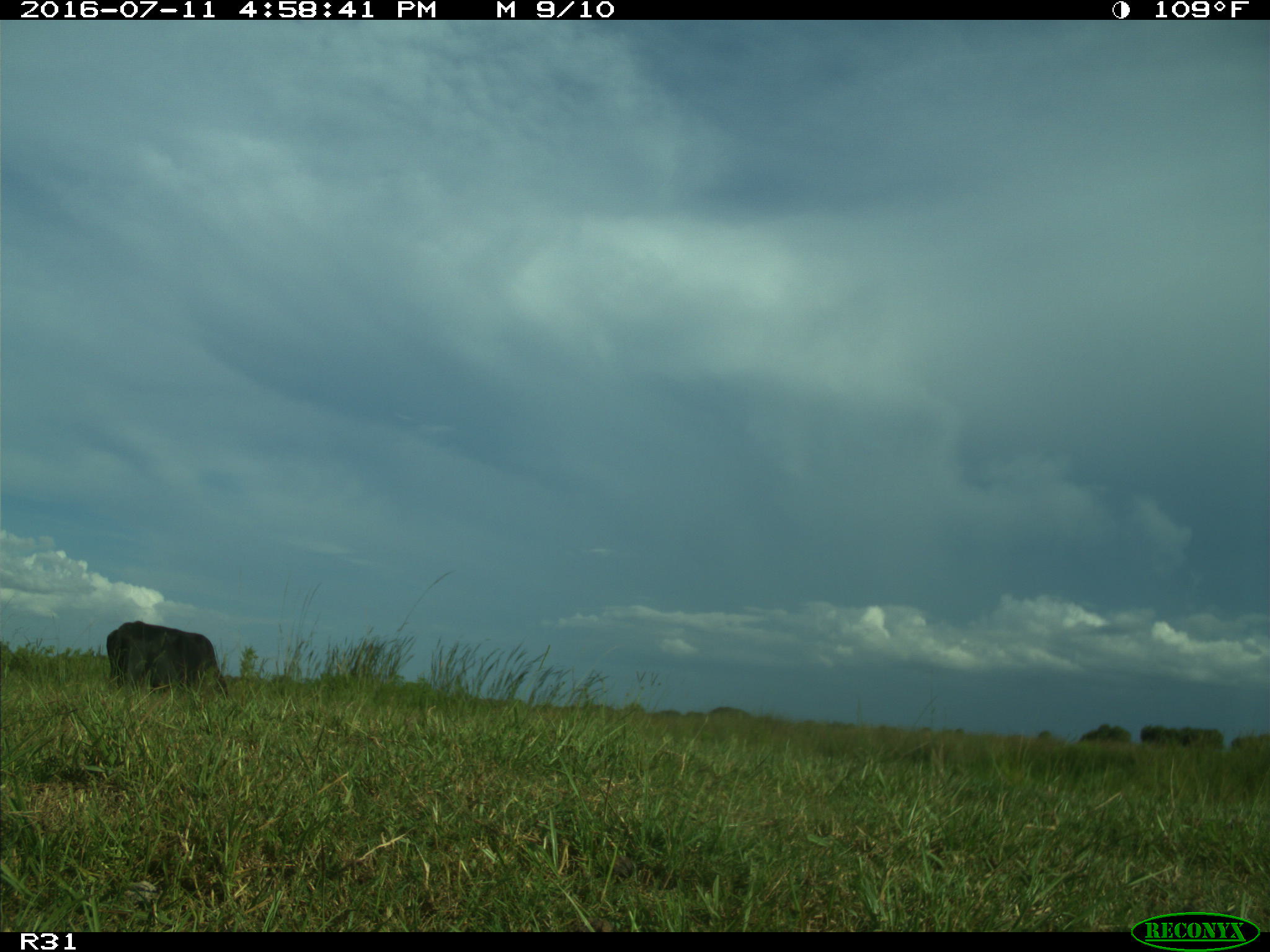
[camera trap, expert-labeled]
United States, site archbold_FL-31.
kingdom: Animalia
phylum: Chordata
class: Mammalia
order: Artiodactyla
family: Bovidae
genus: Bos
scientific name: Bos taurus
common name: domestic cow